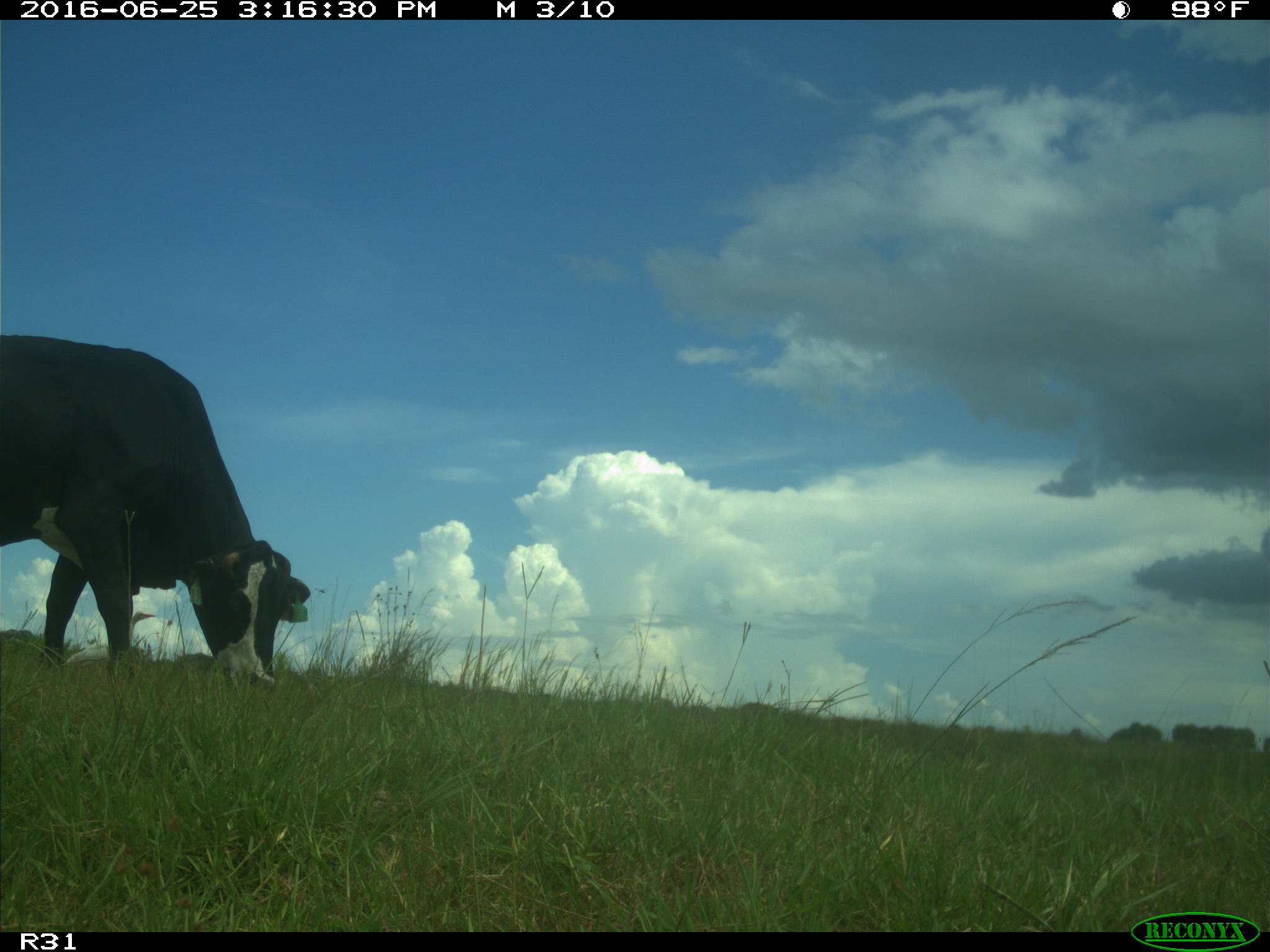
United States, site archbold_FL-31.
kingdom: Animalia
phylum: Chordata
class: Mammalia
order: Artiodactyla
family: Bovidae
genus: Bos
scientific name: Bos taurus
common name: domestic cow